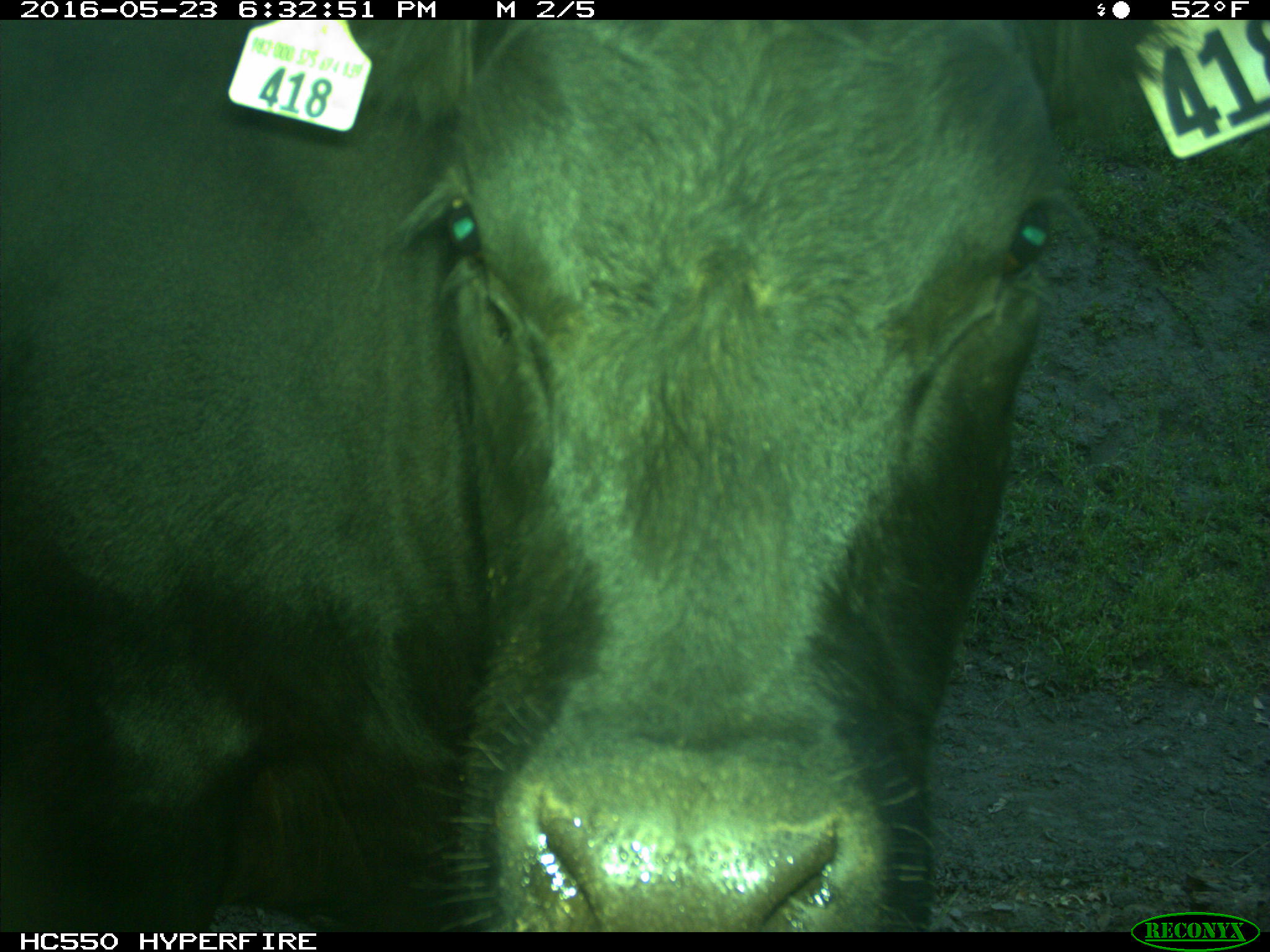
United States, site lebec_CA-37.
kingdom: Animalia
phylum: Chordata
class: Mammalia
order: Artiodactyla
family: Bovidae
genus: Bos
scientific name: Bos taurus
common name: domestic cow